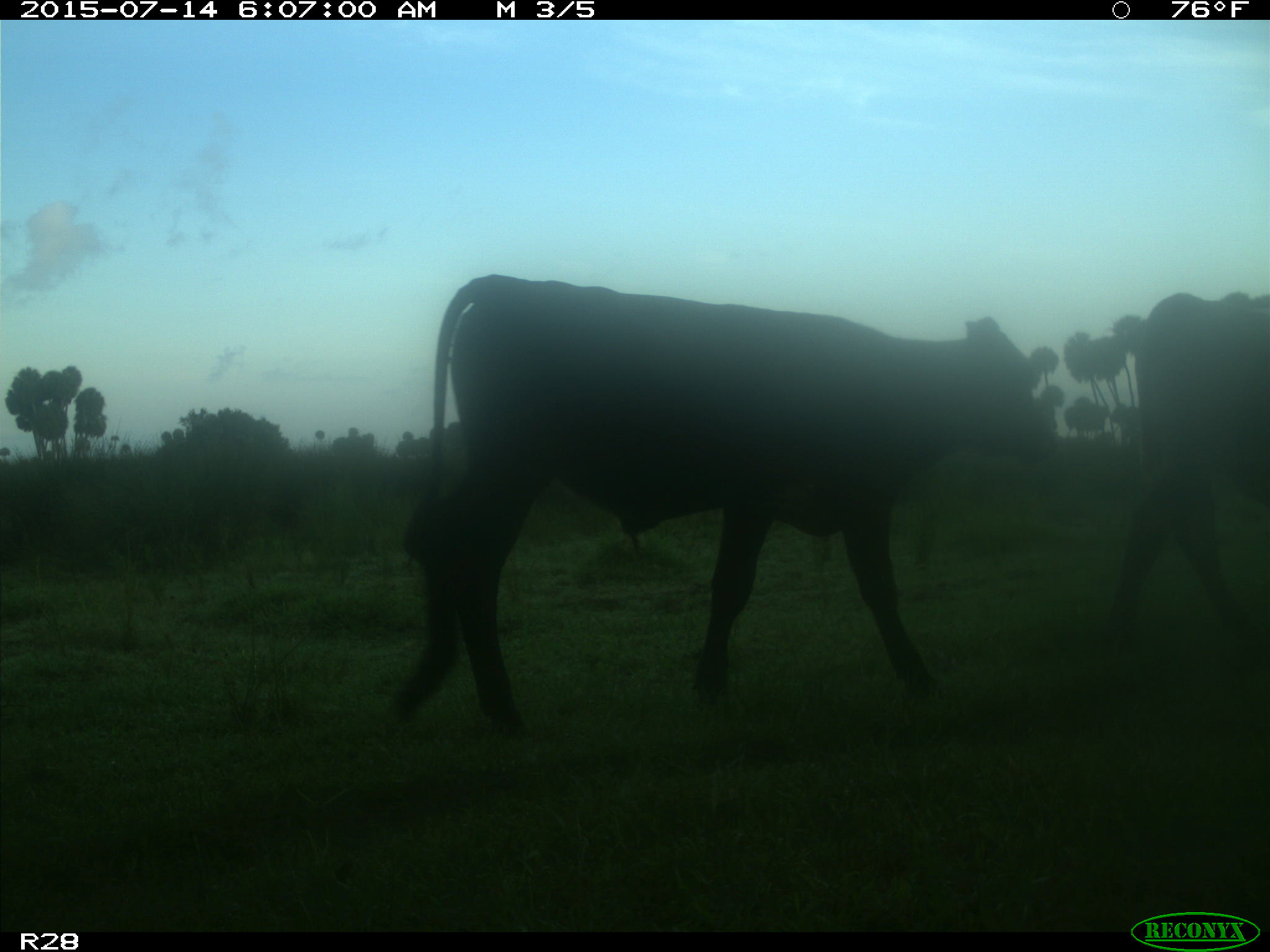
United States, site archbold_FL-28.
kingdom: Animalia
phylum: Chordata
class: Mammalia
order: Artiodactyla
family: Bovidae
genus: Bos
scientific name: Bos taurus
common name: domestic cow